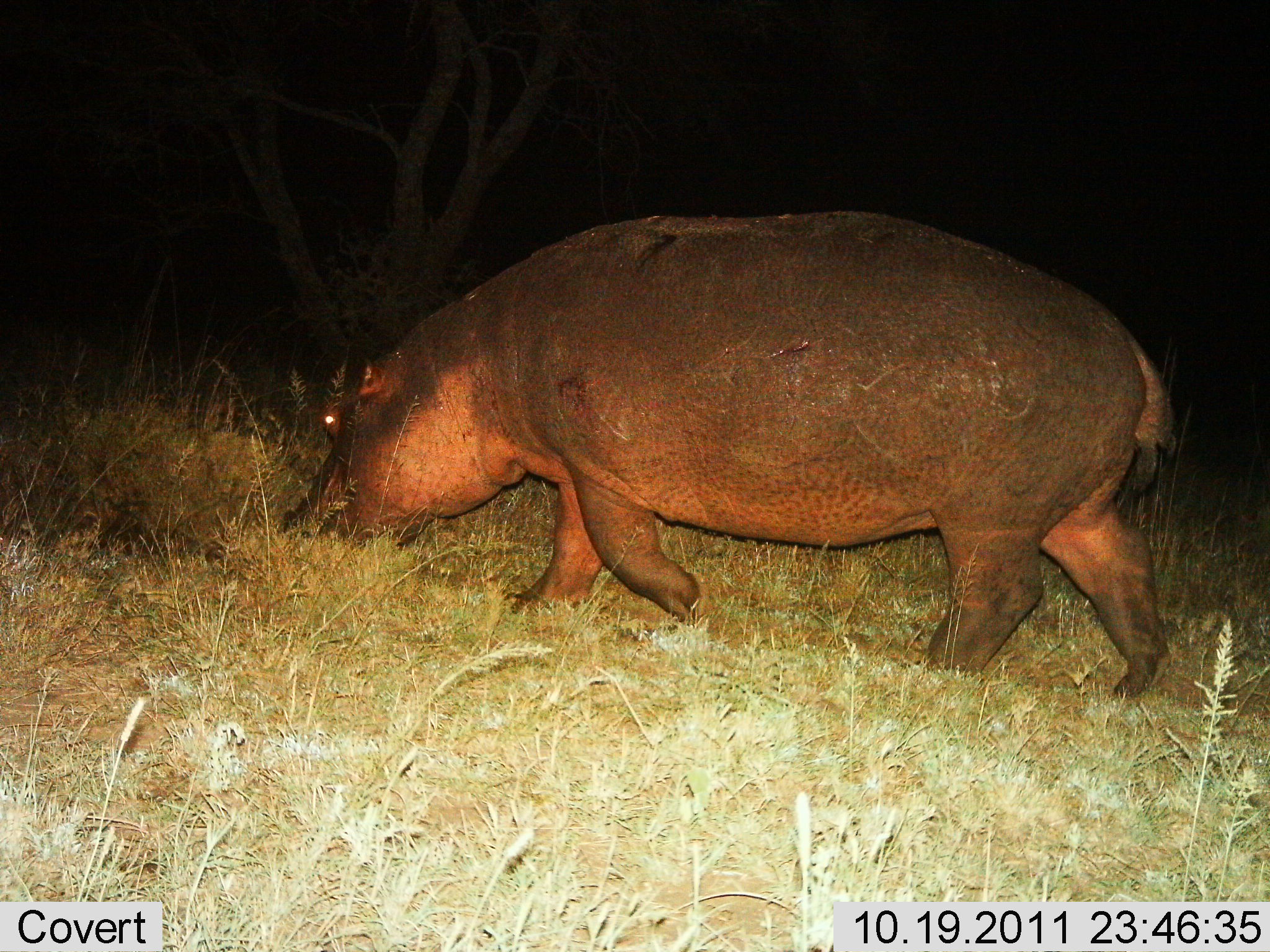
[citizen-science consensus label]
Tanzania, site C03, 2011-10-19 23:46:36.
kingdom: Animalia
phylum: Chordata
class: Mammalia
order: Artiodactyla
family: Hippopotamidae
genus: Hippopotamus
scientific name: Hippopotamus amphibius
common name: hippopotamus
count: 1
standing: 20%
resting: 0%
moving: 60%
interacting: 0%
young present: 0%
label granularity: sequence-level